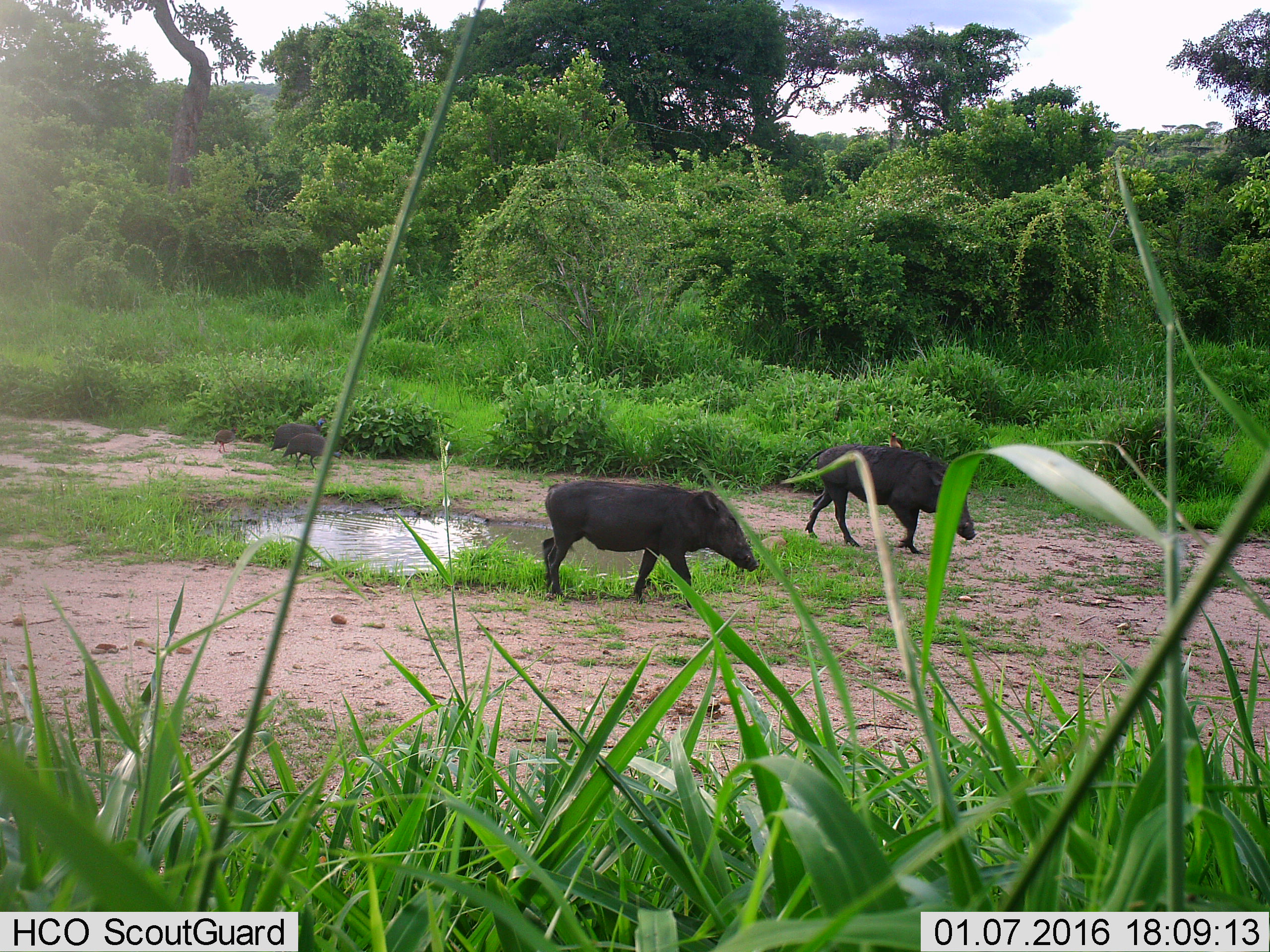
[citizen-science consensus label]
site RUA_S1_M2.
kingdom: Animalia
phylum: Chordata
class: Aves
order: Galliformes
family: Numididae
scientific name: Numididae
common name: guineafowl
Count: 3.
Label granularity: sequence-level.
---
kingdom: Animalia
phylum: Chordata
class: Mammalia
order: Artiodactyla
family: Suidae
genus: Phacochoerus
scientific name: Phacochoerus africanus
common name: warthog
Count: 2.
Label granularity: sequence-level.